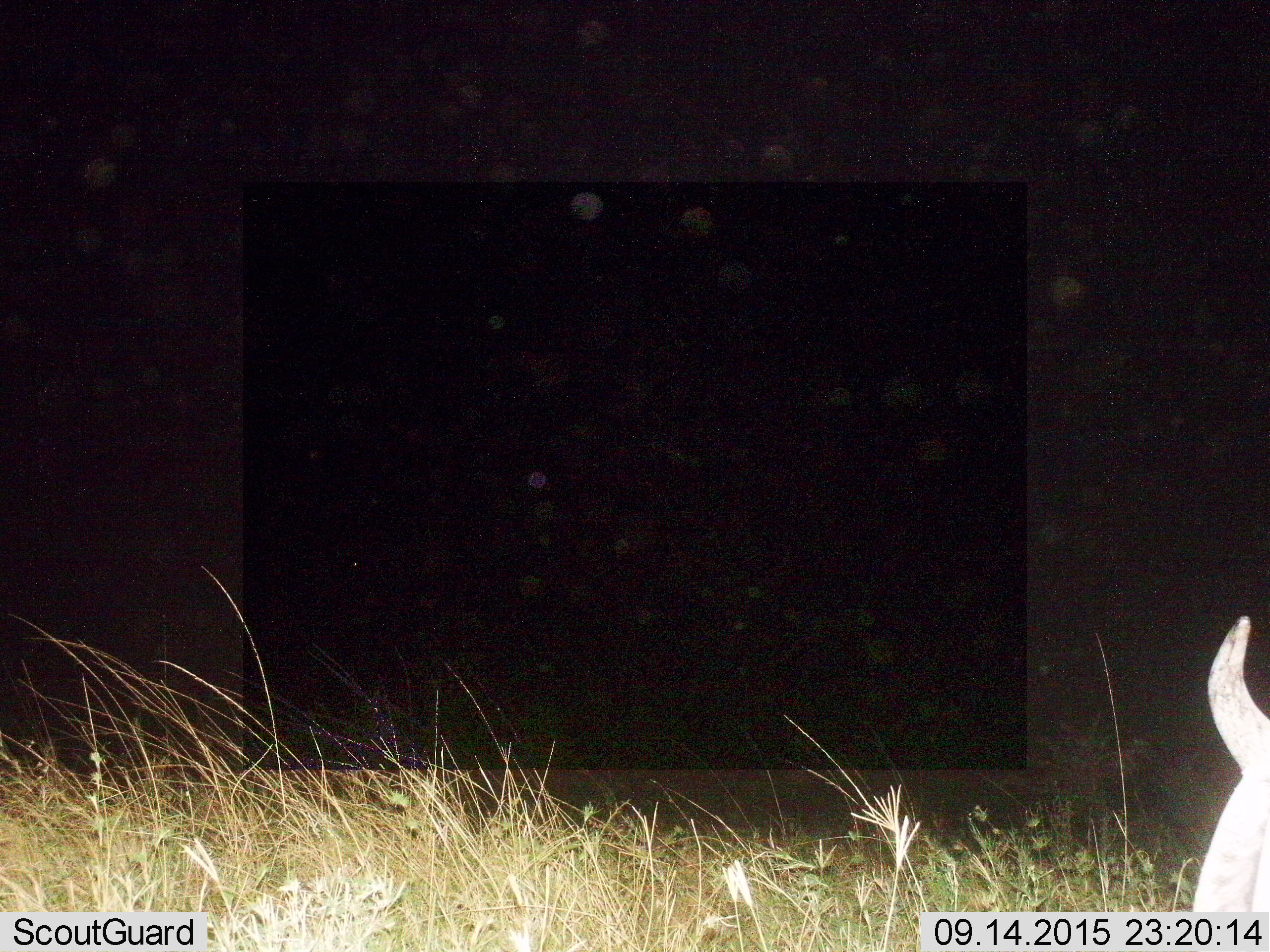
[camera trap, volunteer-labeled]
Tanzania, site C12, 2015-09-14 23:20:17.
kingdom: Animalia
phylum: Chordata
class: Mammalia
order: Artiodactyla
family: Bovidae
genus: Connochaetes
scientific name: Connochaetes taurinus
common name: blue wildebeest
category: wildebeest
Wildebeest (blue wildebeest) (Connochaetes taurinus), count 1. Behavior (volunteer vote fractions): standing 67%, resting 11%, moving 22%, interacting 0%. Young present (vote fraction): 0%. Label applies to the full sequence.